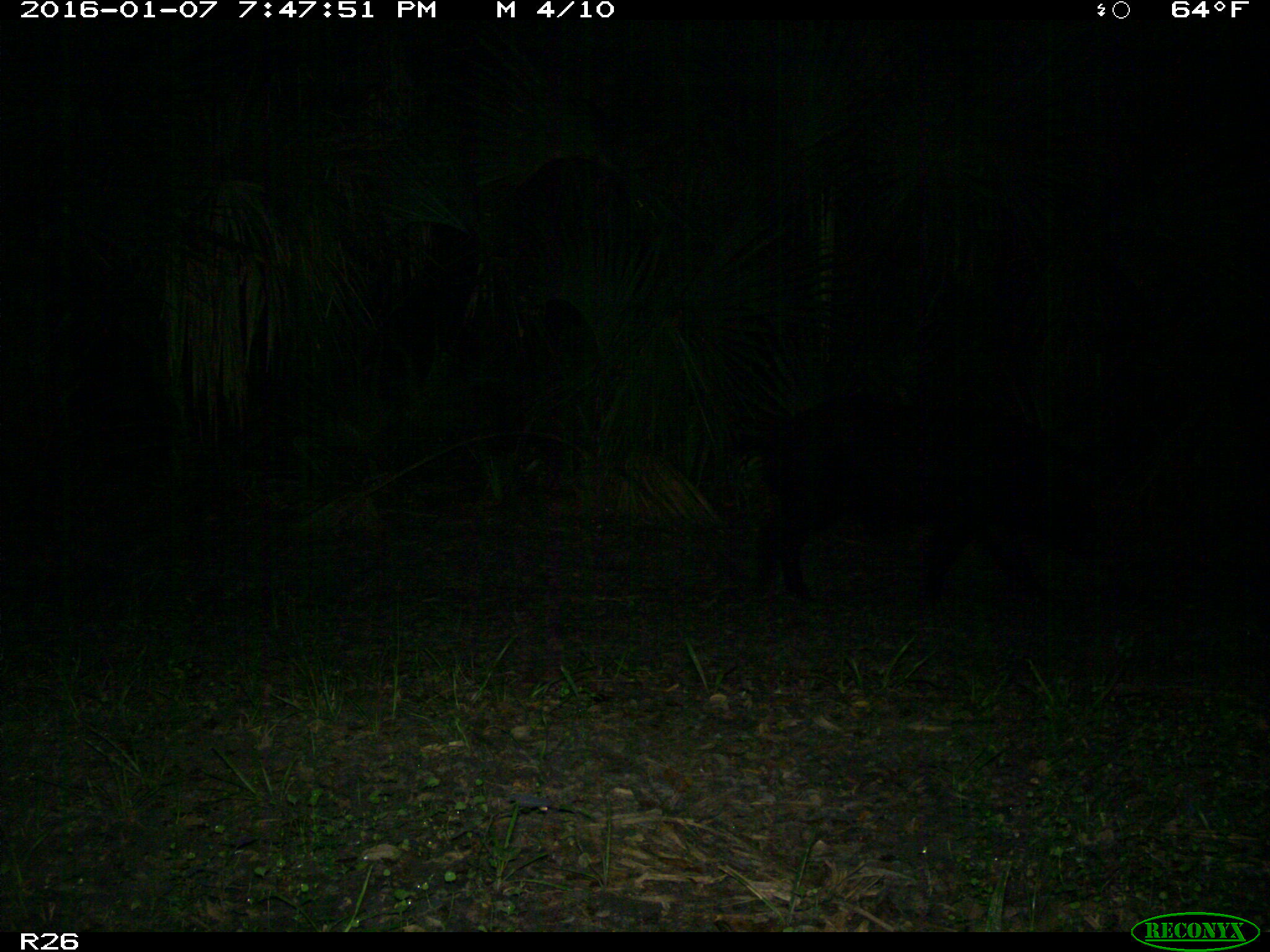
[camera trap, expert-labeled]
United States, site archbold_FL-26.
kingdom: Animalia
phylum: Chordata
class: Mammalia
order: Artiodactyla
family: Suidae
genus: Sus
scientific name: Sus scrofa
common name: wild boar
Sus scrofa (wild boar).